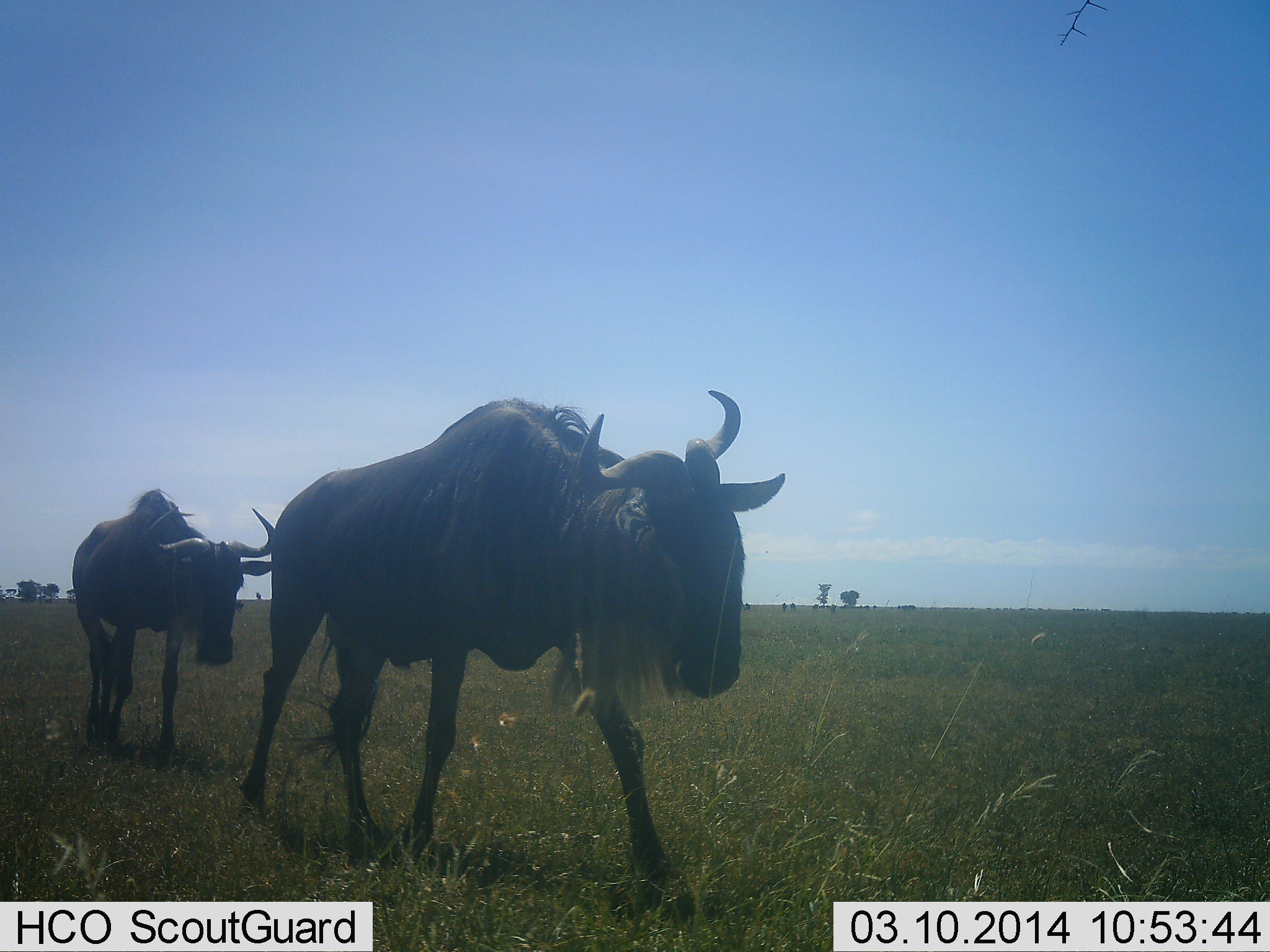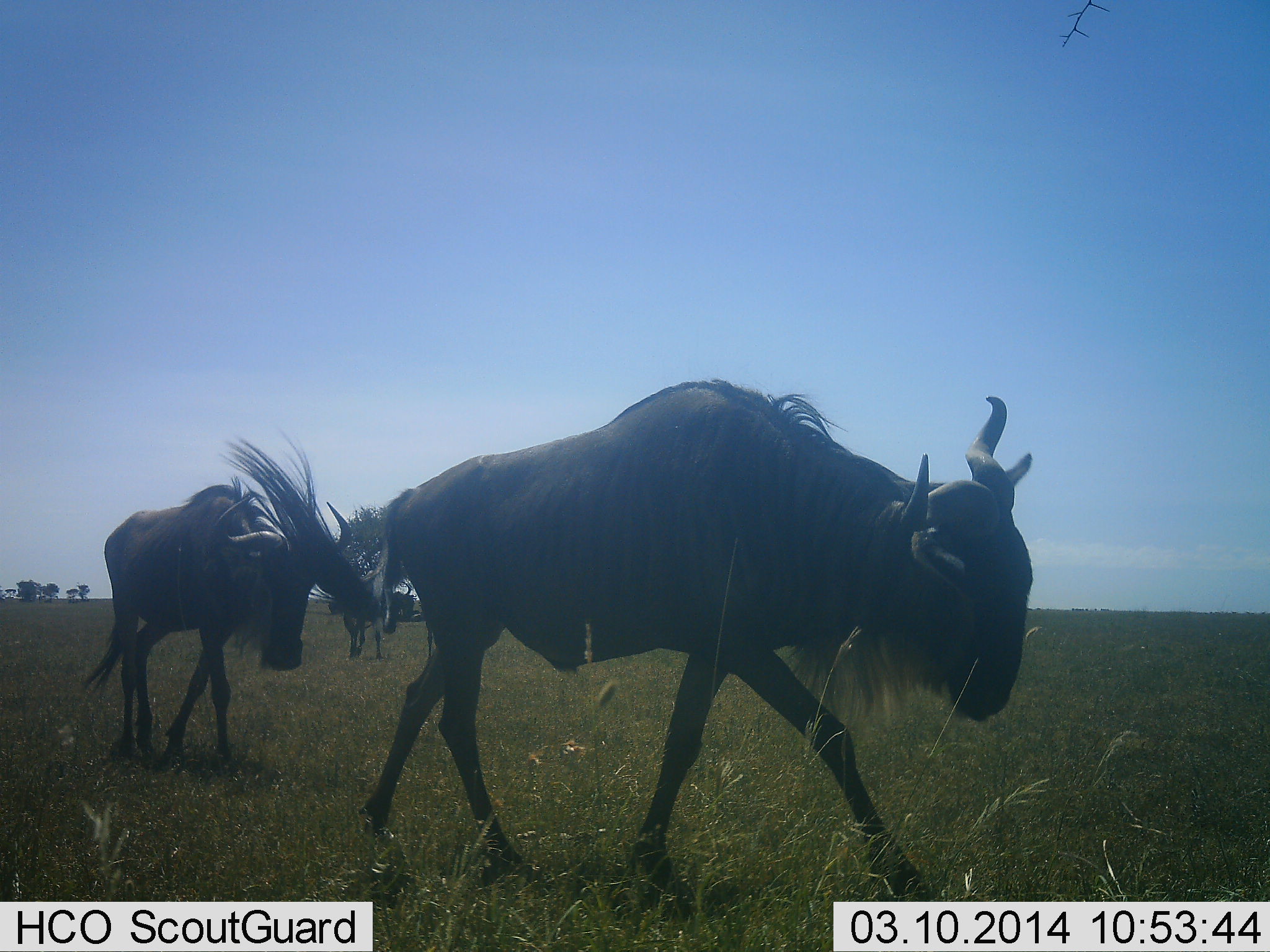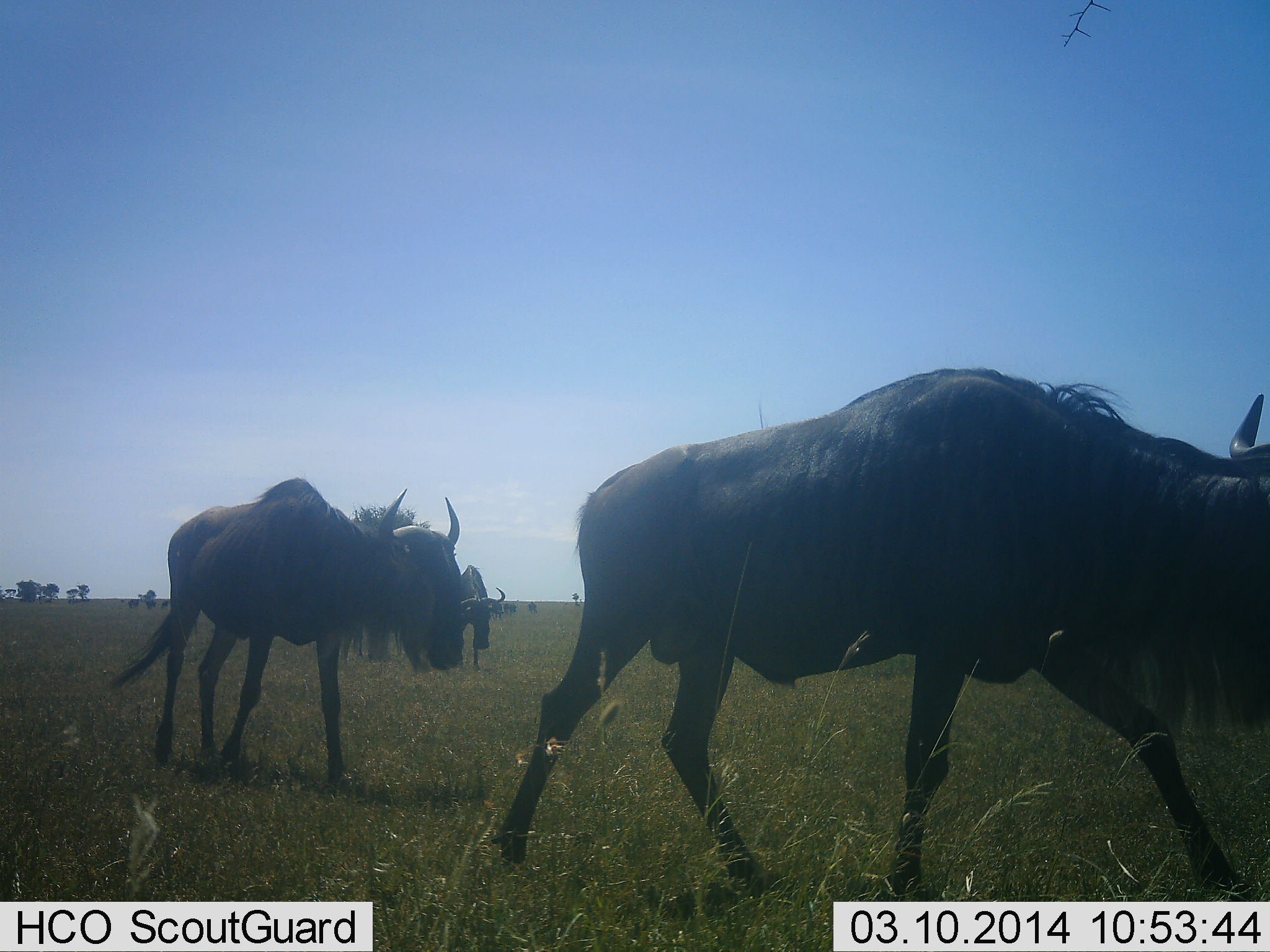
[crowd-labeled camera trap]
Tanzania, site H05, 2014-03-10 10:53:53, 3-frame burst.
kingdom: Animalia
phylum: Chordata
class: Mammalia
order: Artiodactyla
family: Bovidae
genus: Connochaetes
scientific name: Connochaetes taurinus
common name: blue wildebeest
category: wildebeest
Wildebeest (blue wildebeest) (Connochaetes taurinus), count 3. Behavior (volunteer vote fractions): standing 10%, resting 0%, moving 100%, interacting 0%. Young present (vote fraction): 0%. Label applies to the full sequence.